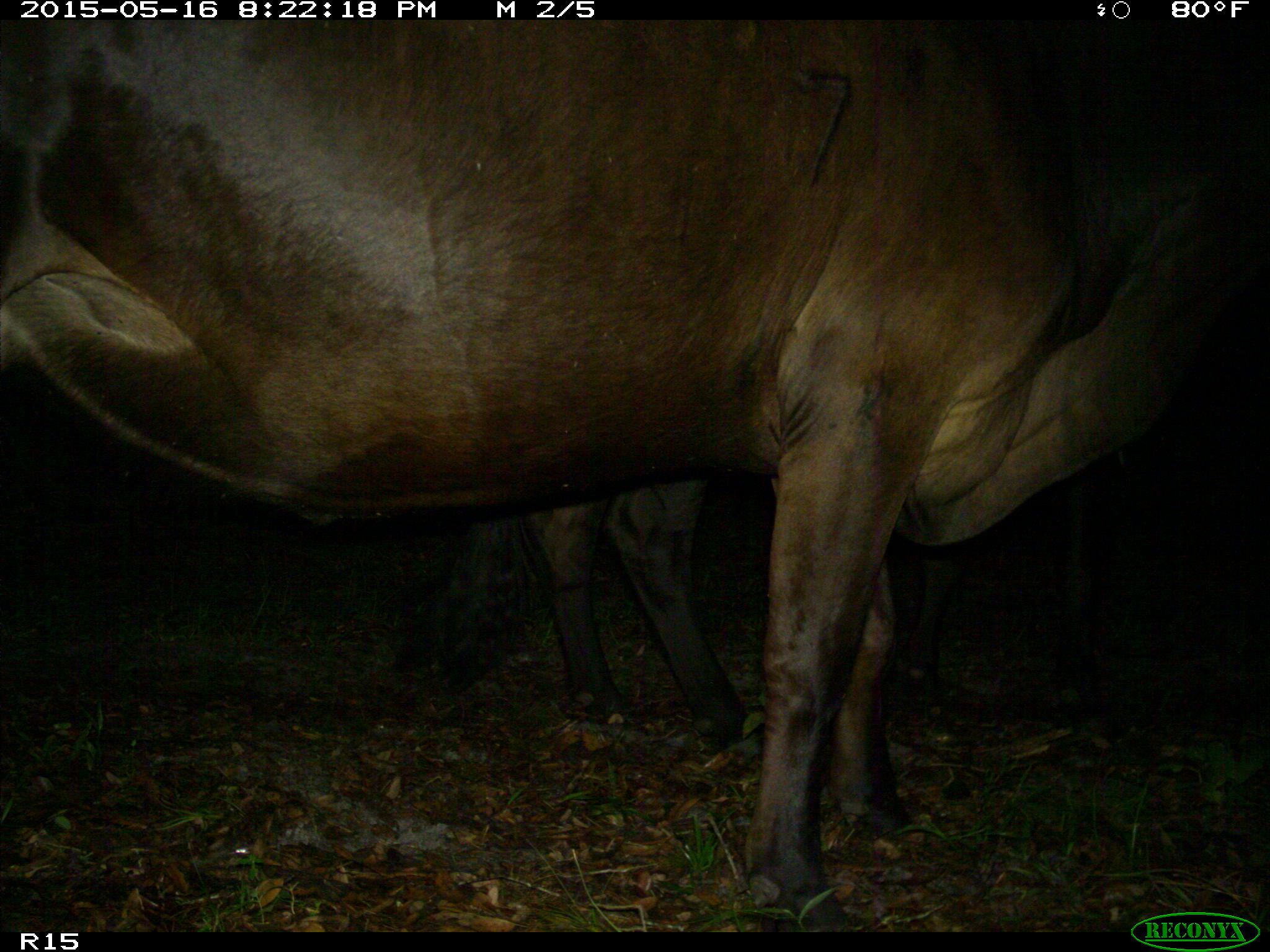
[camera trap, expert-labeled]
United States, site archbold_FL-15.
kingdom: Animalia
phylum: Chordata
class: Mammalia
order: Artiodactyla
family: Bovidae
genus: Bos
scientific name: Bos taurus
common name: domestic cow